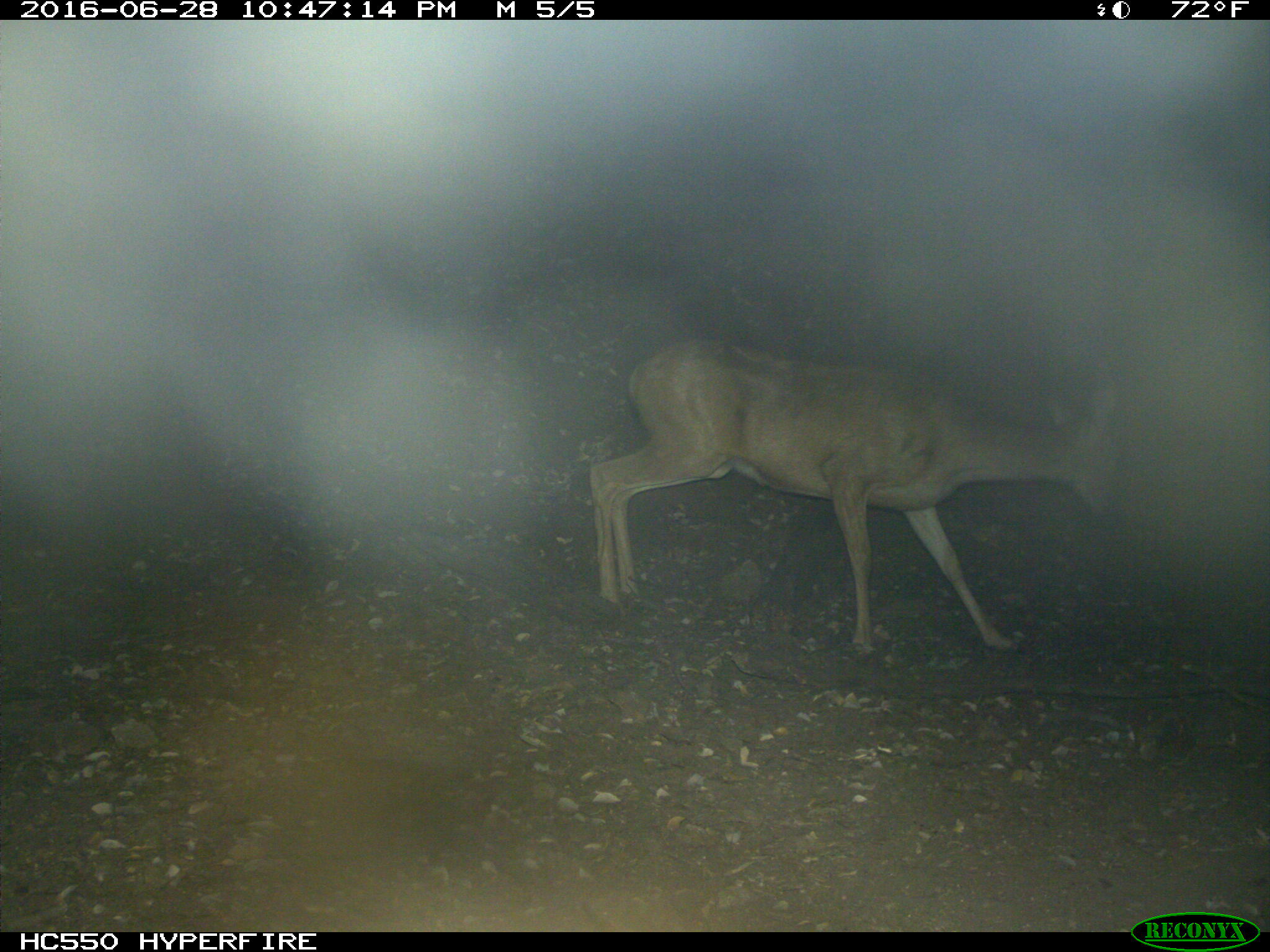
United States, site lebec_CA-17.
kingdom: Animalia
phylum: Chordata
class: Mammalia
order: Artiodactyla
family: Cervidae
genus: Odocoileus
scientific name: Odocoileus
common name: deer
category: unidentified deer